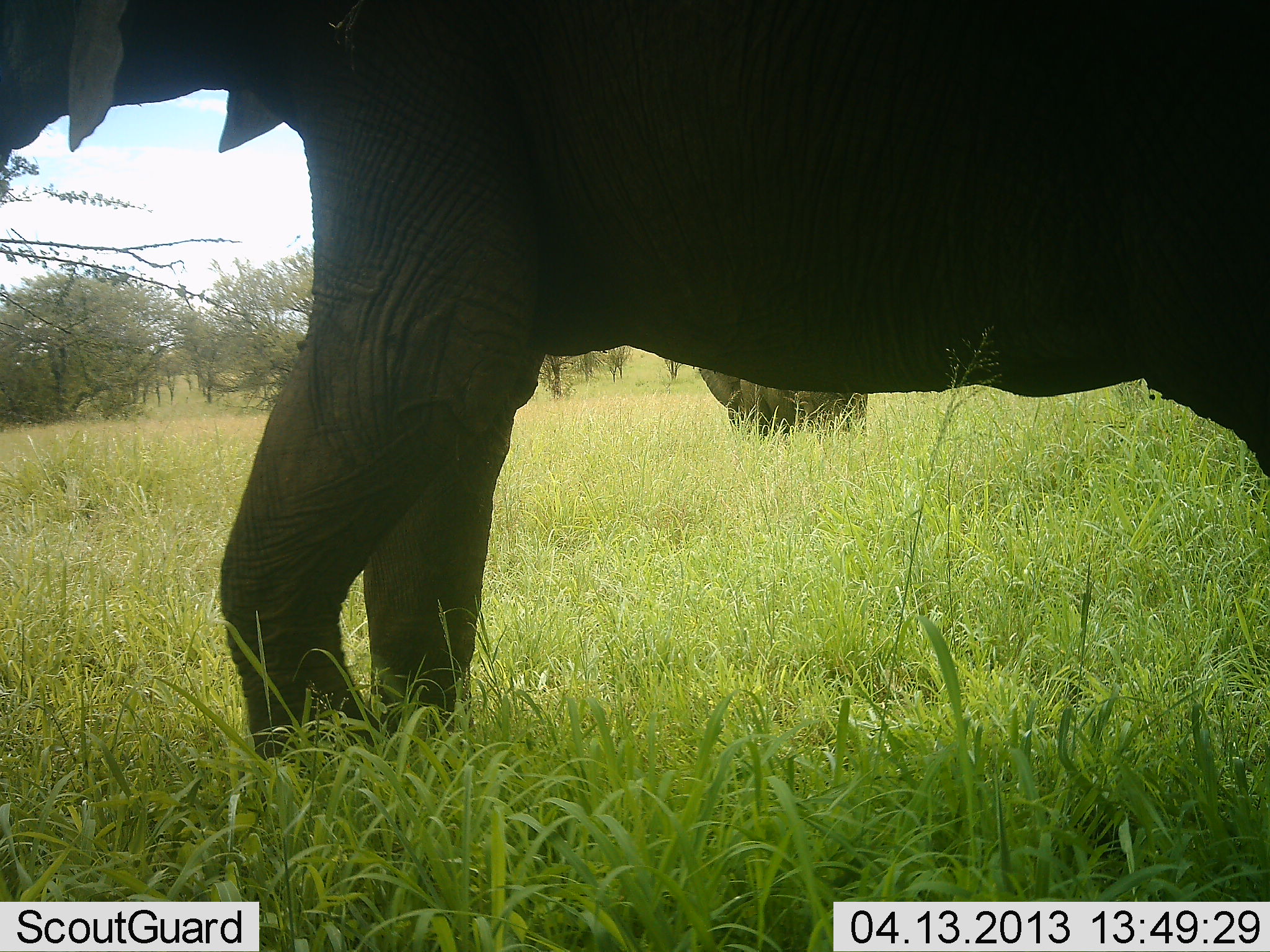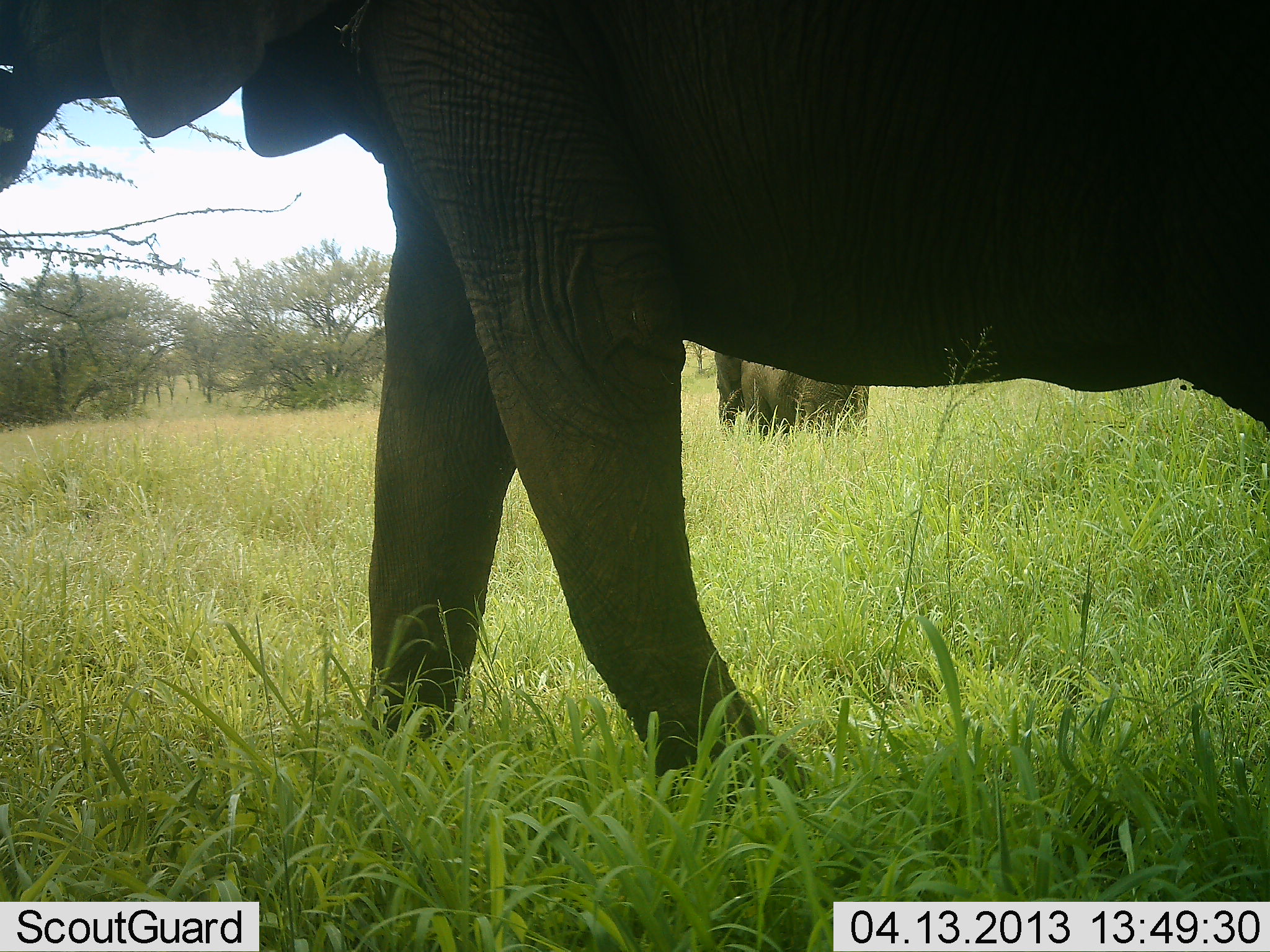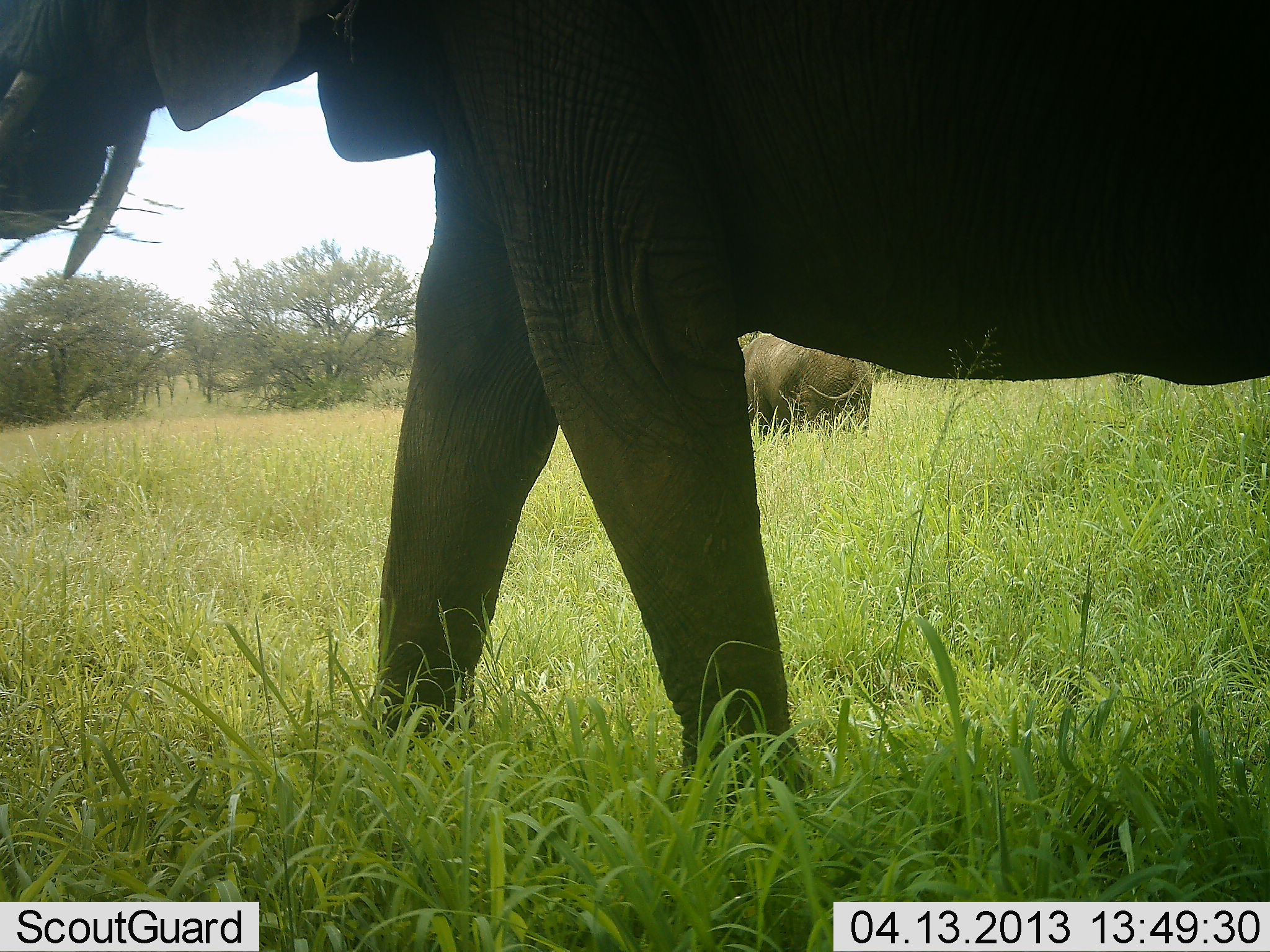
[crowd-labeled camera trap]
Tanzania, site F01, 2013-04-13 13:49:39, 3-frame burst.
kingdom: Animalia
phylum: Chordata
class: Mammalia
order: Proboscidea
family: Elephantidae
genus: Loxodonta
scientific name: Loxodonta africana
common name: african bush elephant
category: elephant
Elephant (african bush elephant) (Loxodonta africana), count 2. Behavior (volunteer vote fractions): standing 51%, resting 0%, moving 77%, interacting 0%. Young present (vote fraction): 6%. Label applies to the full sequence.